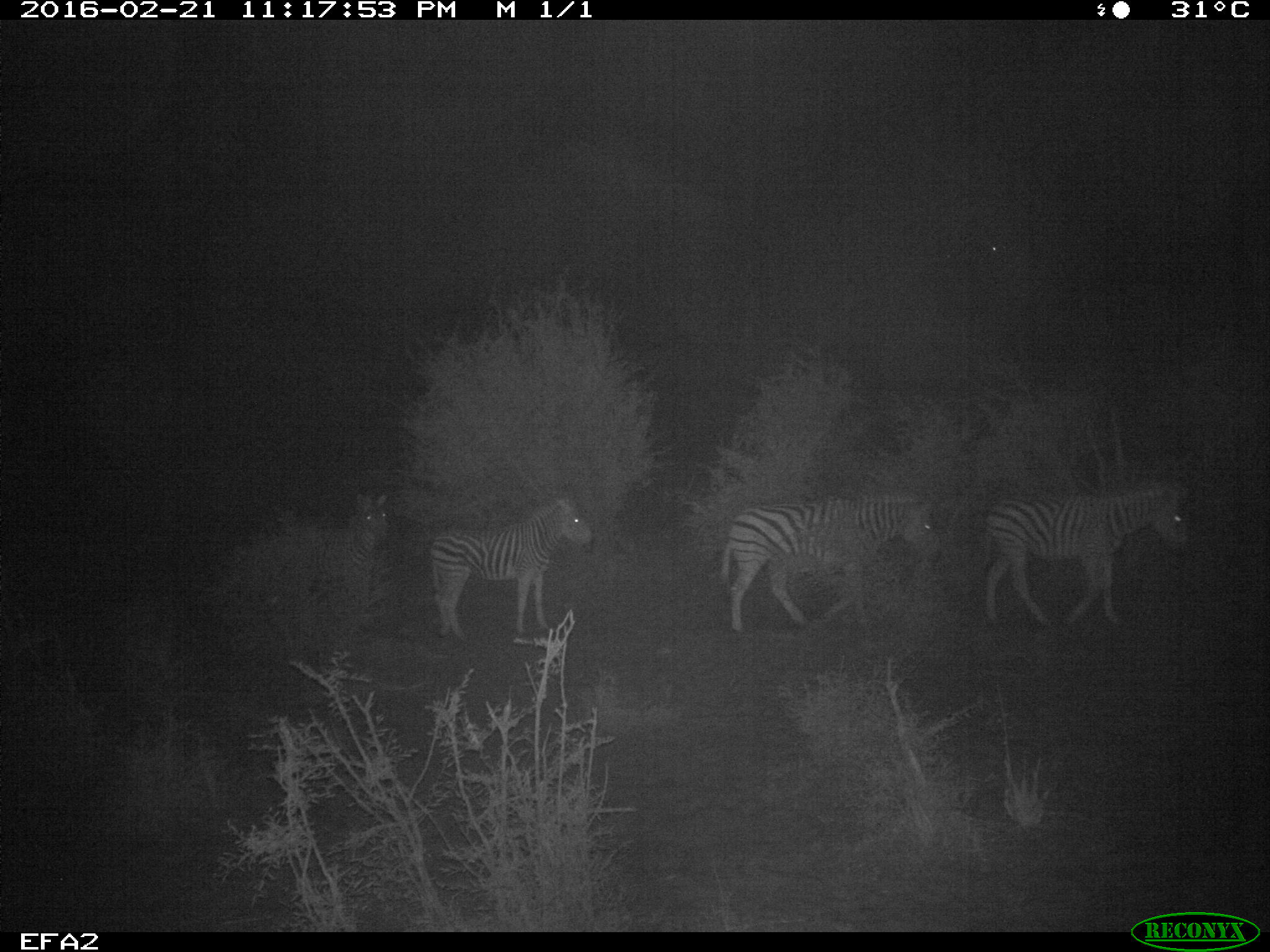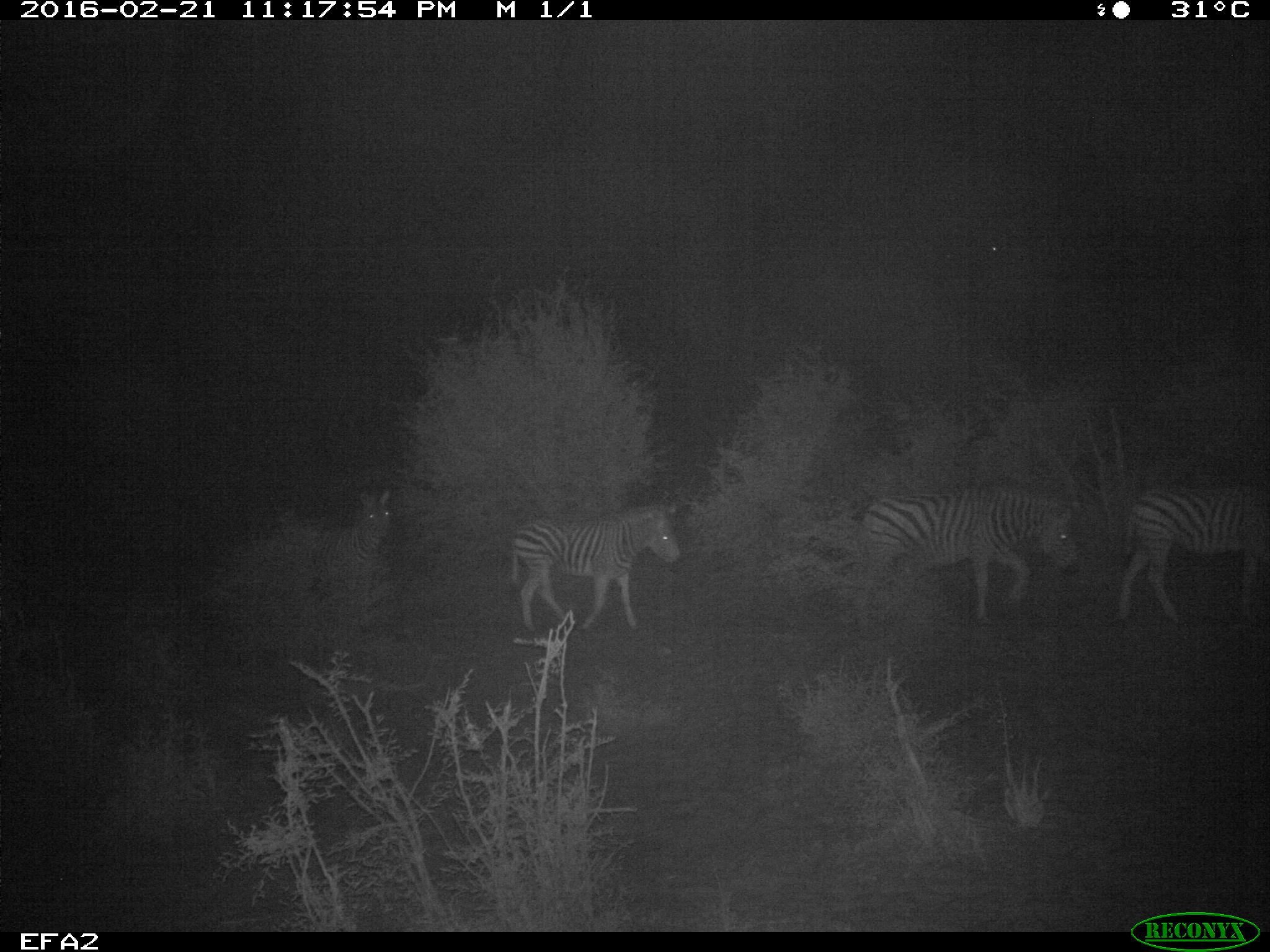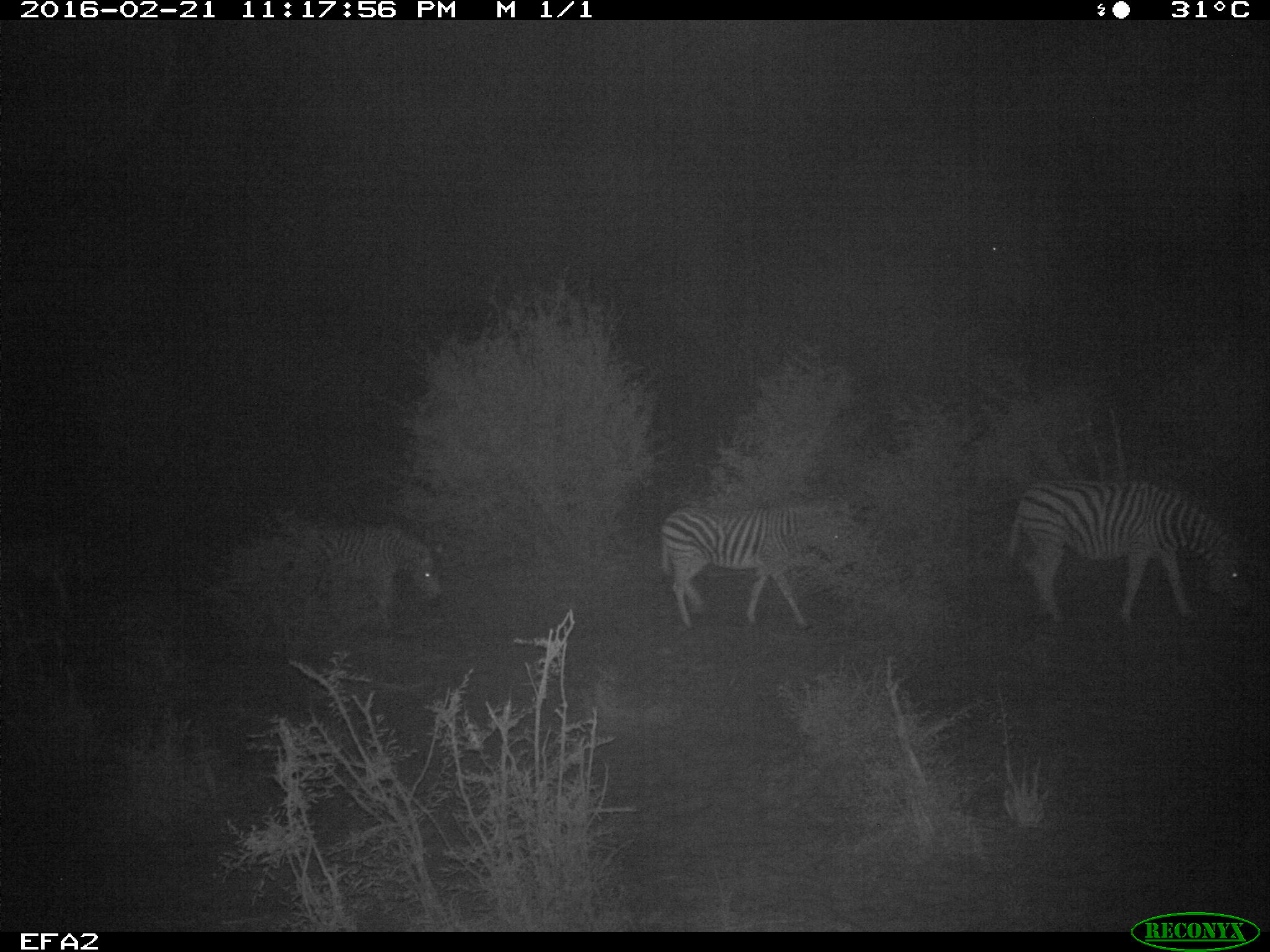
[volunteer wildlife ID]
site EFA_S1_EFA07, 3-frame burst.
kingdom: Animalia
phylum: Chordata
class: Mammalia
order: Perissodactyla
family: Equidae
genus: Equus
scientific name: Equus quagga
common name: plains zebra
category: zebraplains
Zebraplains (plains zebra) (Equus quagga), count 5. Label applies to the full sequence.